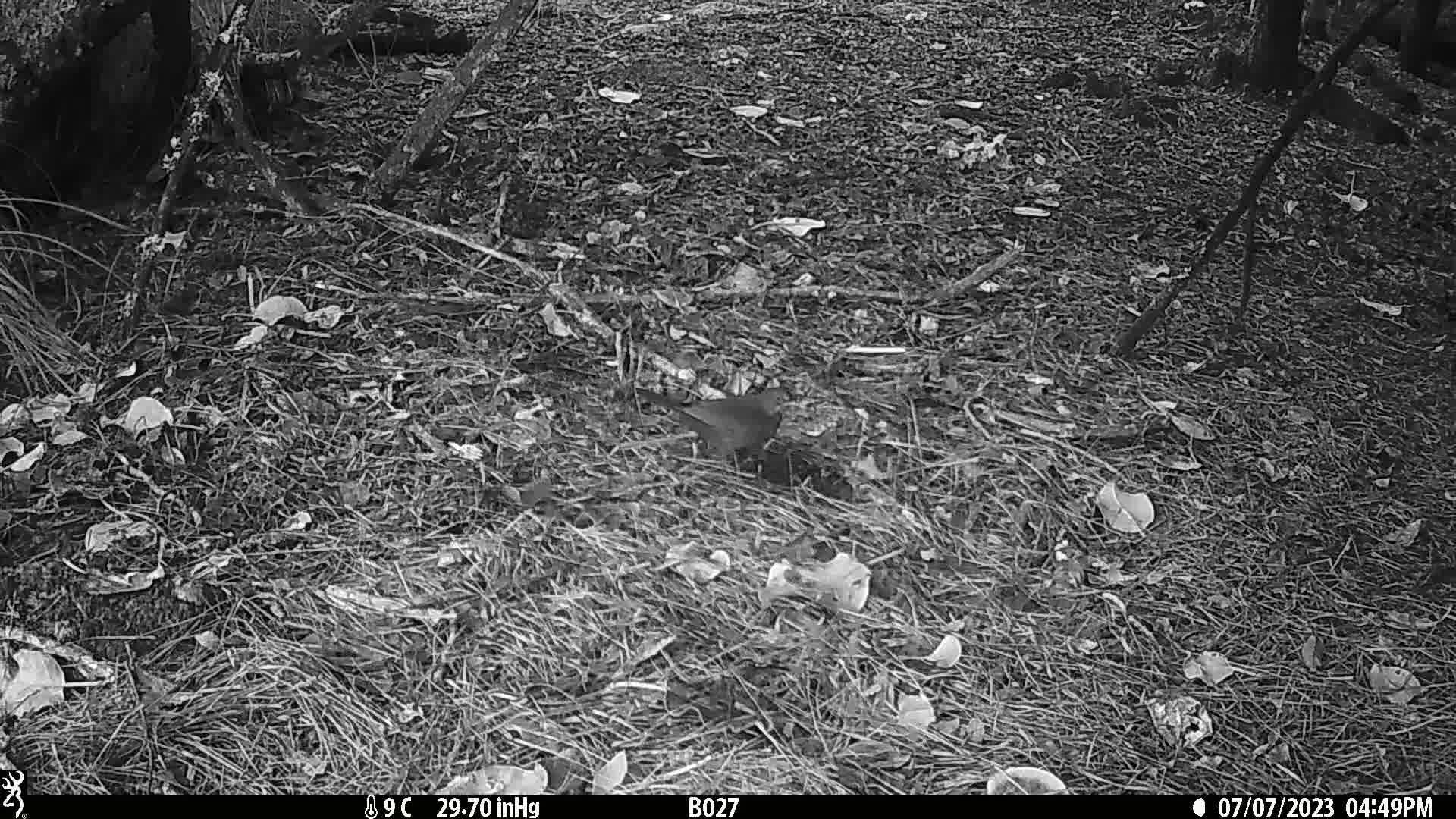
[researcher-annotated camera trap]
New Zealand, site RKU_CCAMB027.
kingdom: Animalia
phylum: Chordata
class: Aves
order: Passeriformes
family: Turdidae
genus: Turdus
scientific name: Turdus merula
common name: eurasian blackbird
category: blackbird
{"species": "blackbird (eurasian blackbird) (Turdus merula)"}